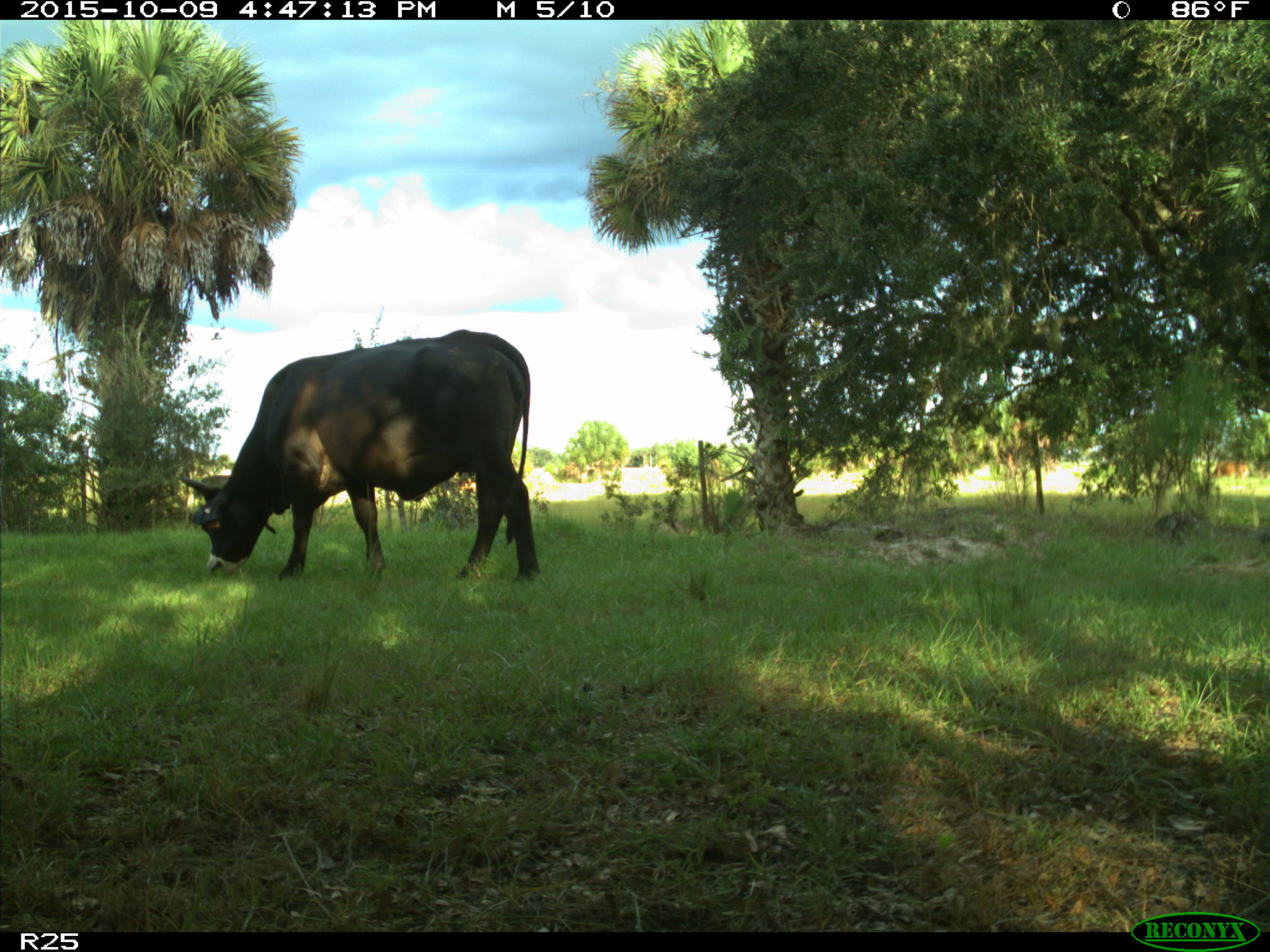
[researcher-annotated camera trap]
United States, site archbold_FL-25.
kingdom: Animalia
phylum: Chordata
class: Mammalia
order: Artiodactyla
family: Bovidae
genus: Bos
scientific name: Bos taurus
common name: domestic cow